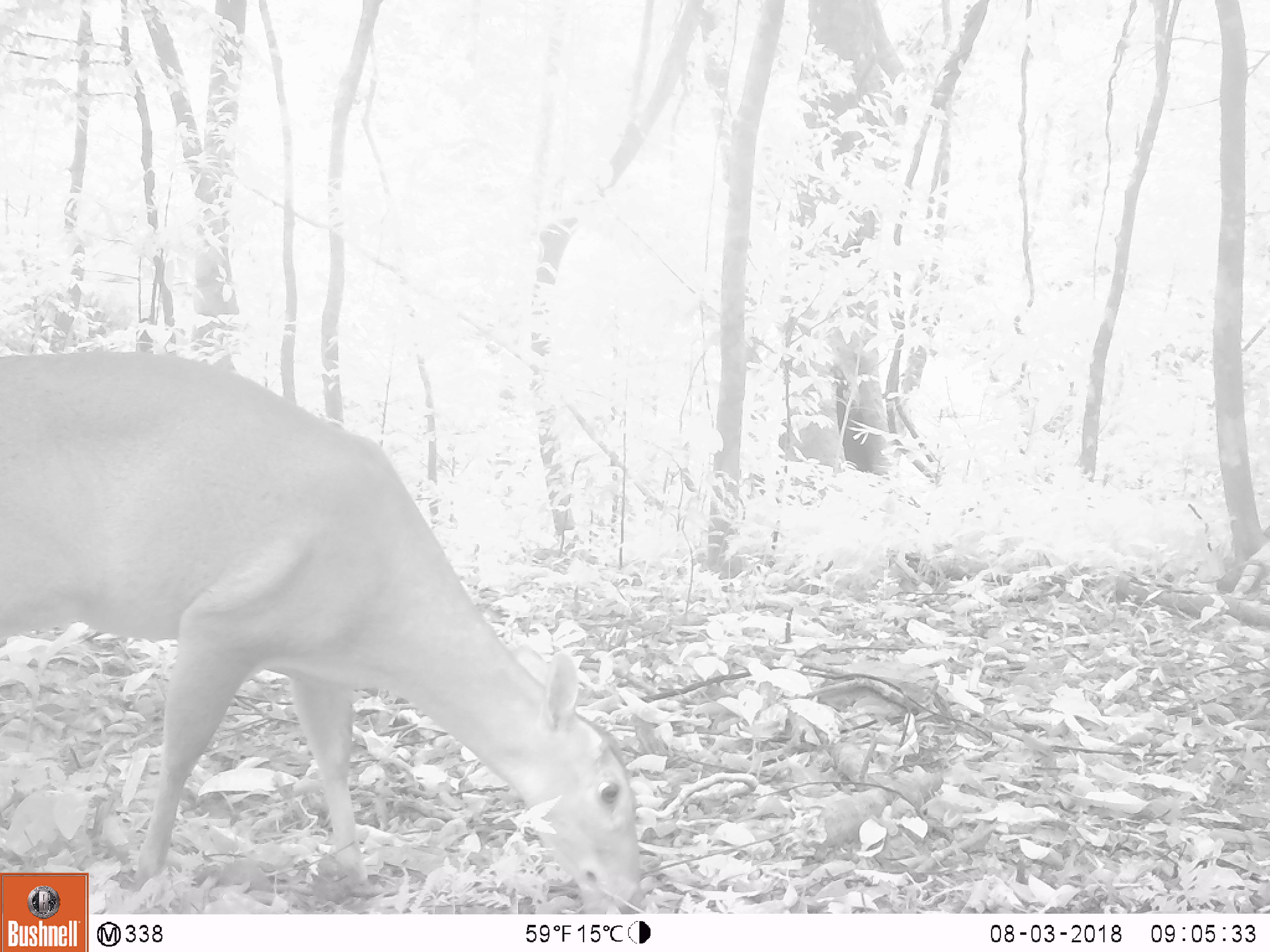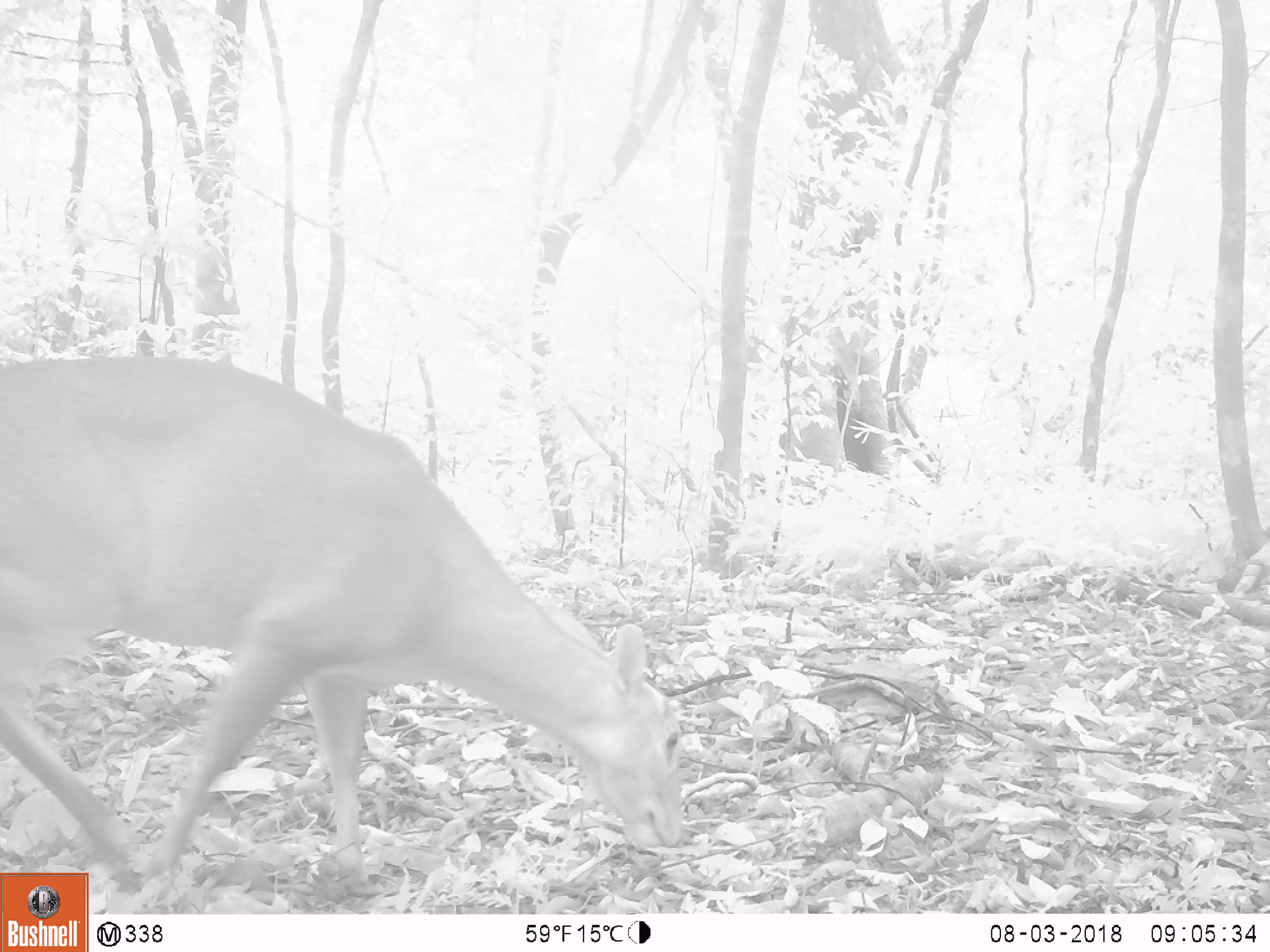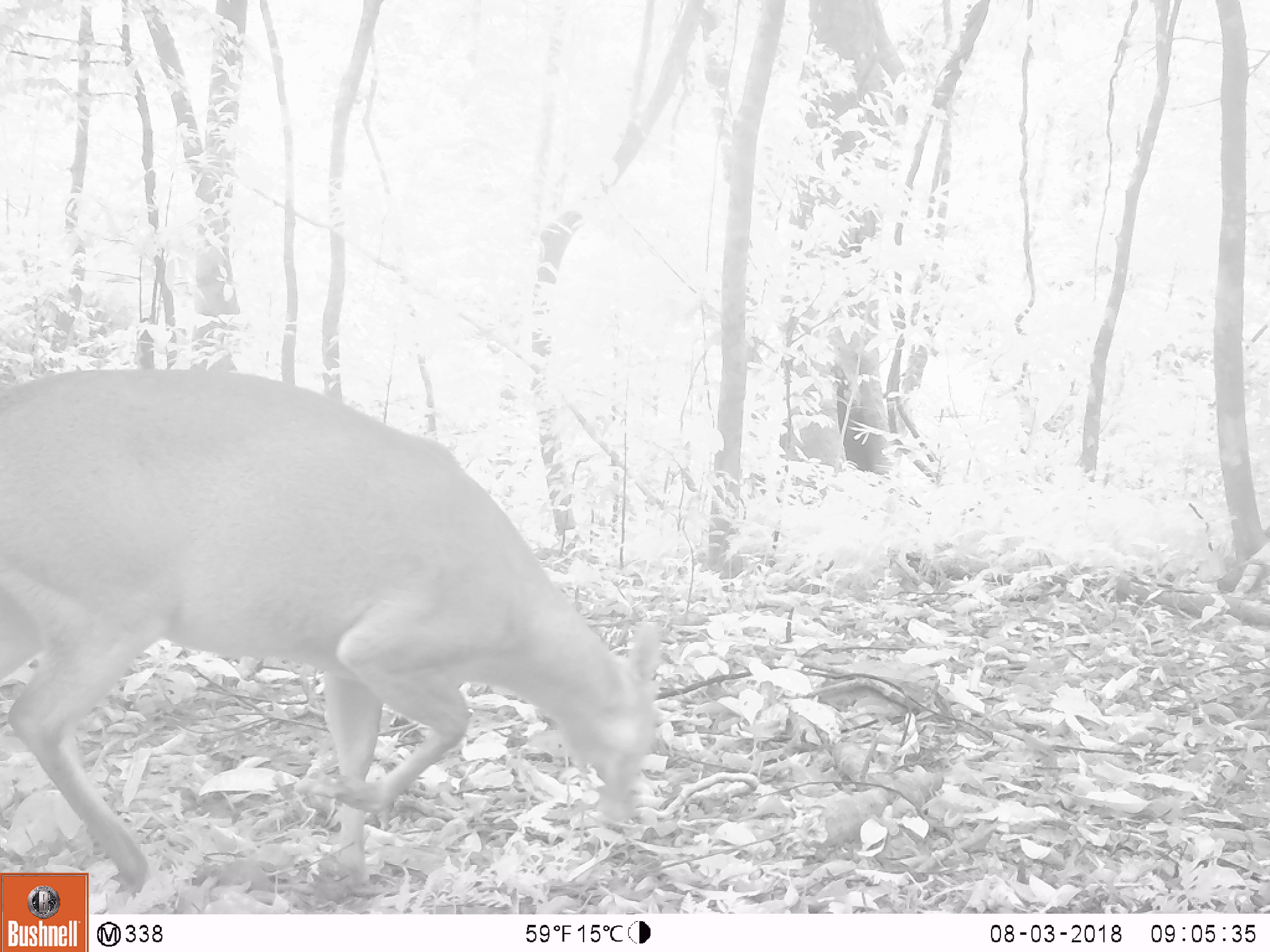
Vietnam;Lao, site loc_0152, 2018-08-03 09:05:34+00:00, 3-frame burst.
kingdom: Animalia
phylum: Chordata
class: Mammalia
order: Artiodactyla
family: Cervidae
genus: Muntiacus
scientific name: Muntiacus vuquangensis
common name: large-antlered muntjac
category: large antlered muntjac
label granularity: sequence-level